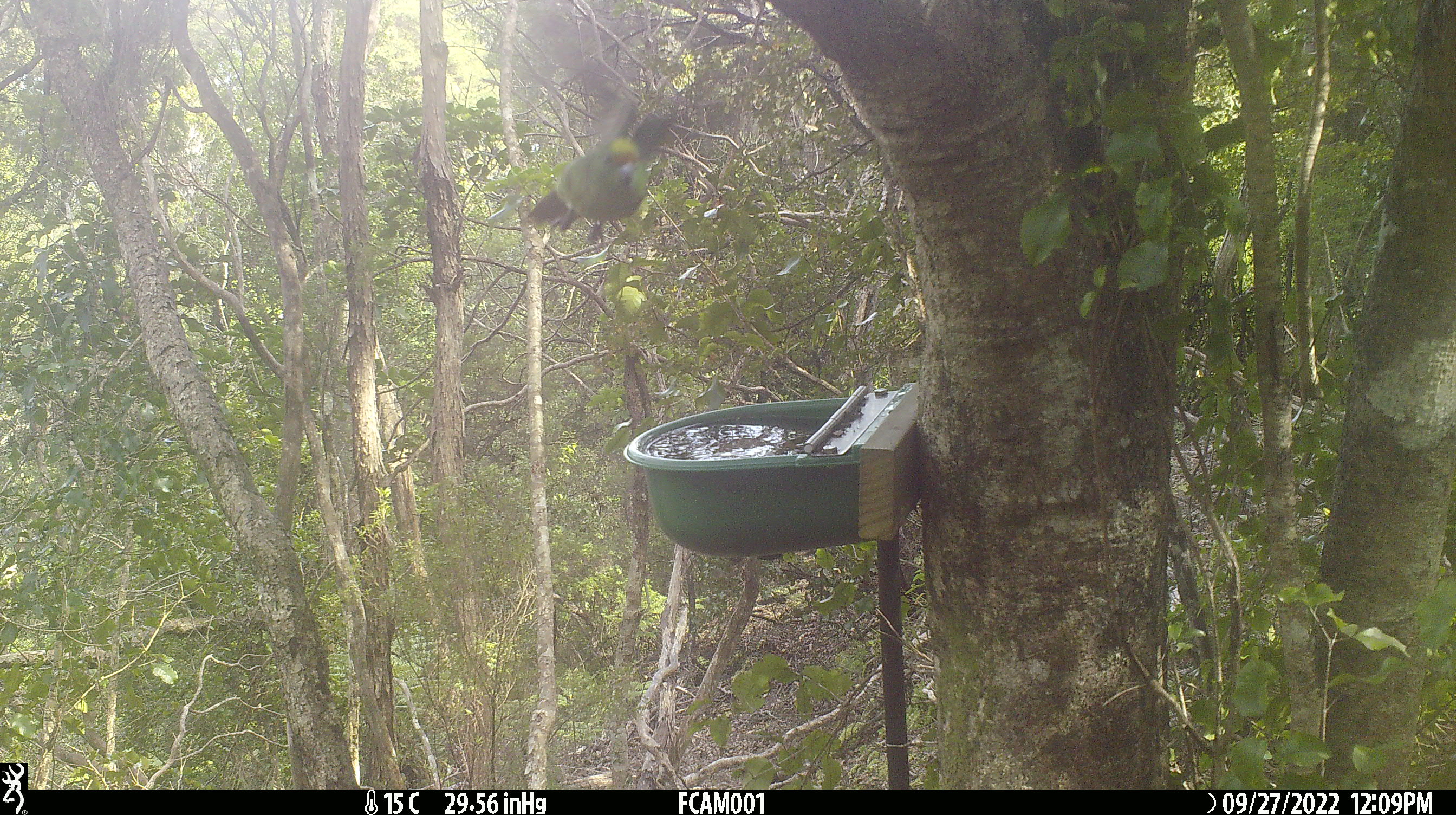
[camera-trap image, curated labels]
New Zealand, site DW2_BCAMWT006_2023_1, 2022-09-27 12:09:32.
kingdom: Animalia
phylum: Chordata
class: Aves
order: Psittaciformes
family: Psittaculidae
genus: Cyanoramphus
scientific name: Cyanoramphus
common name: parakeet